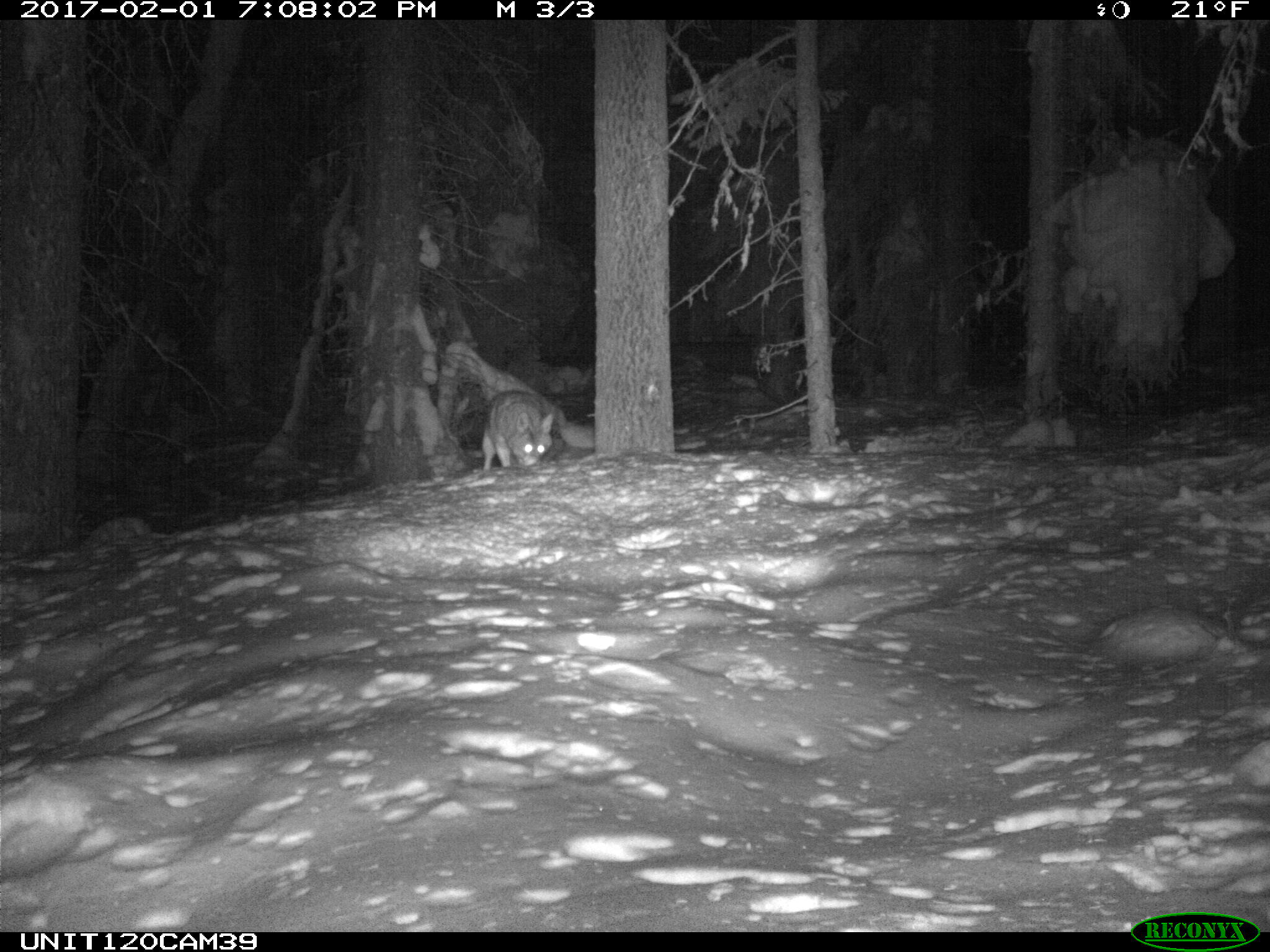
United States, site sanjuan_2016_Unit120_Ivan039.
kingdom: Animalia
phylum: Chordata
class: Mammalia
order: Carnivora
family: Canidae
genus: Canis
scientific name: Canis latrans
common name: coyote